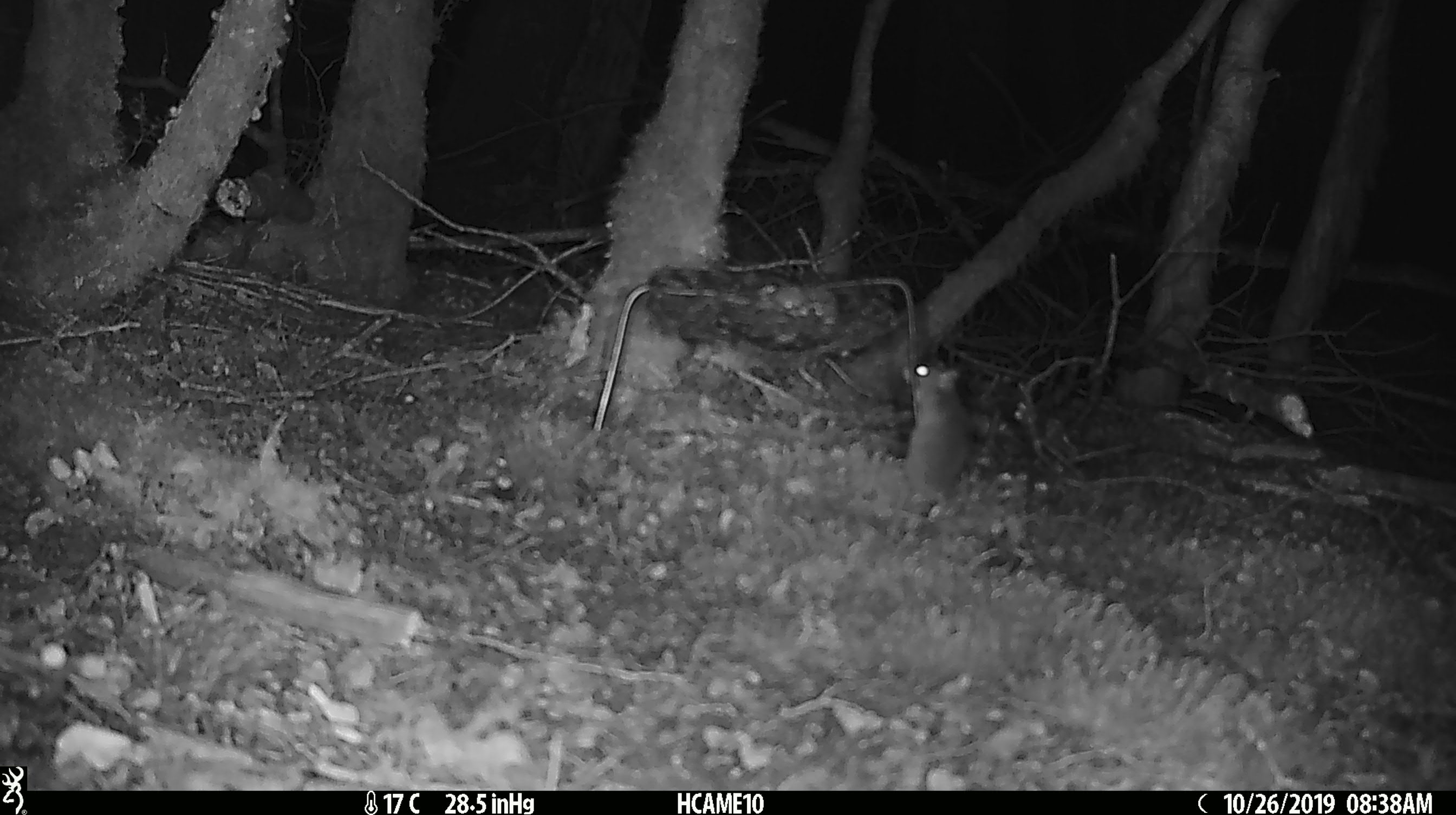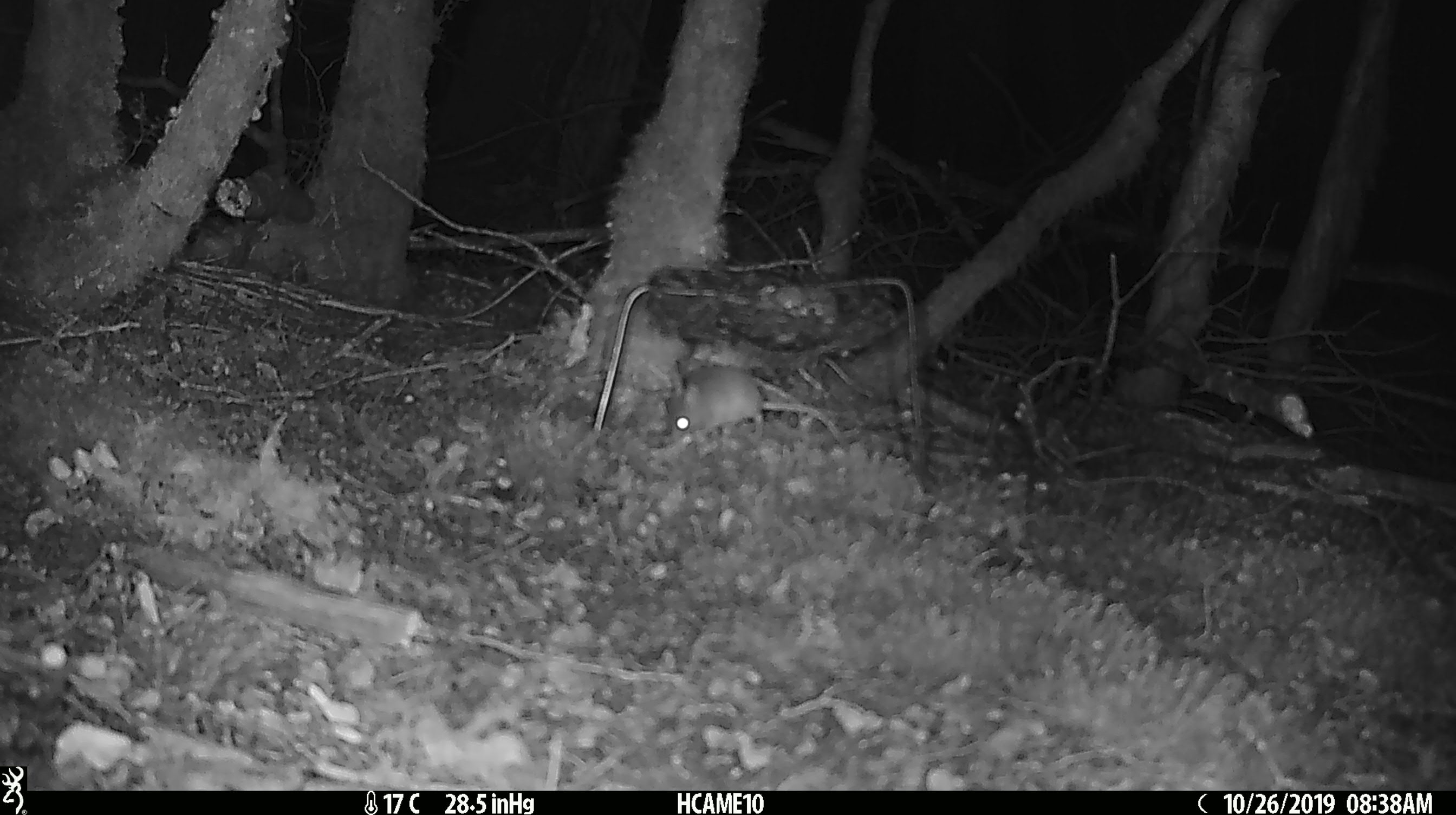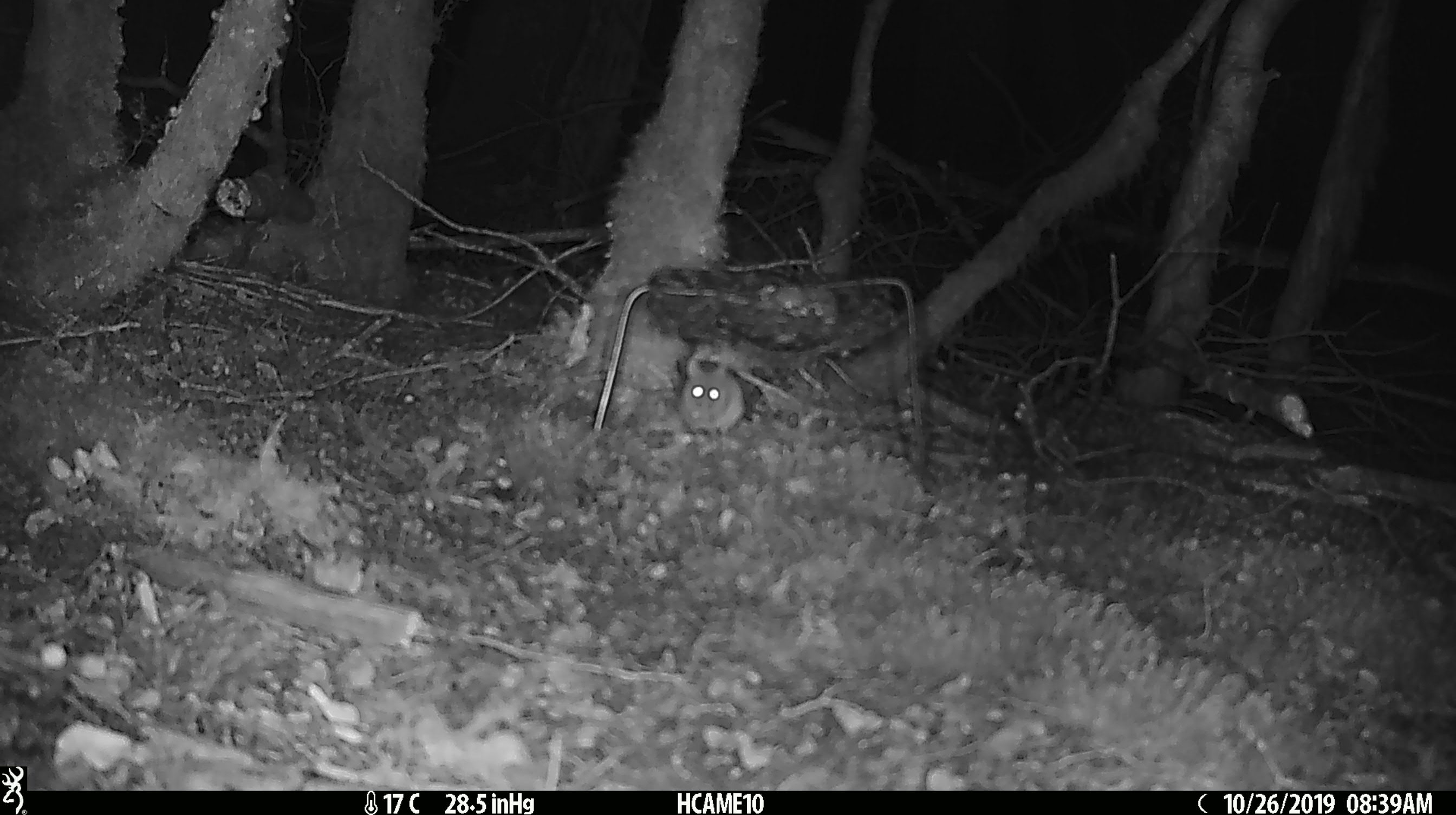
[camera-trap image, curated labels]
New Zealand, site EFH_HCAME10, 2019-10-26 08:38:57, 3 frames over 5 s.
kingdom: Animalia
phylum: Chordata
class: Mammalia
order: Rodentia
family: Muridae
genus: Mus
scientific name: Mus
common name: mouse